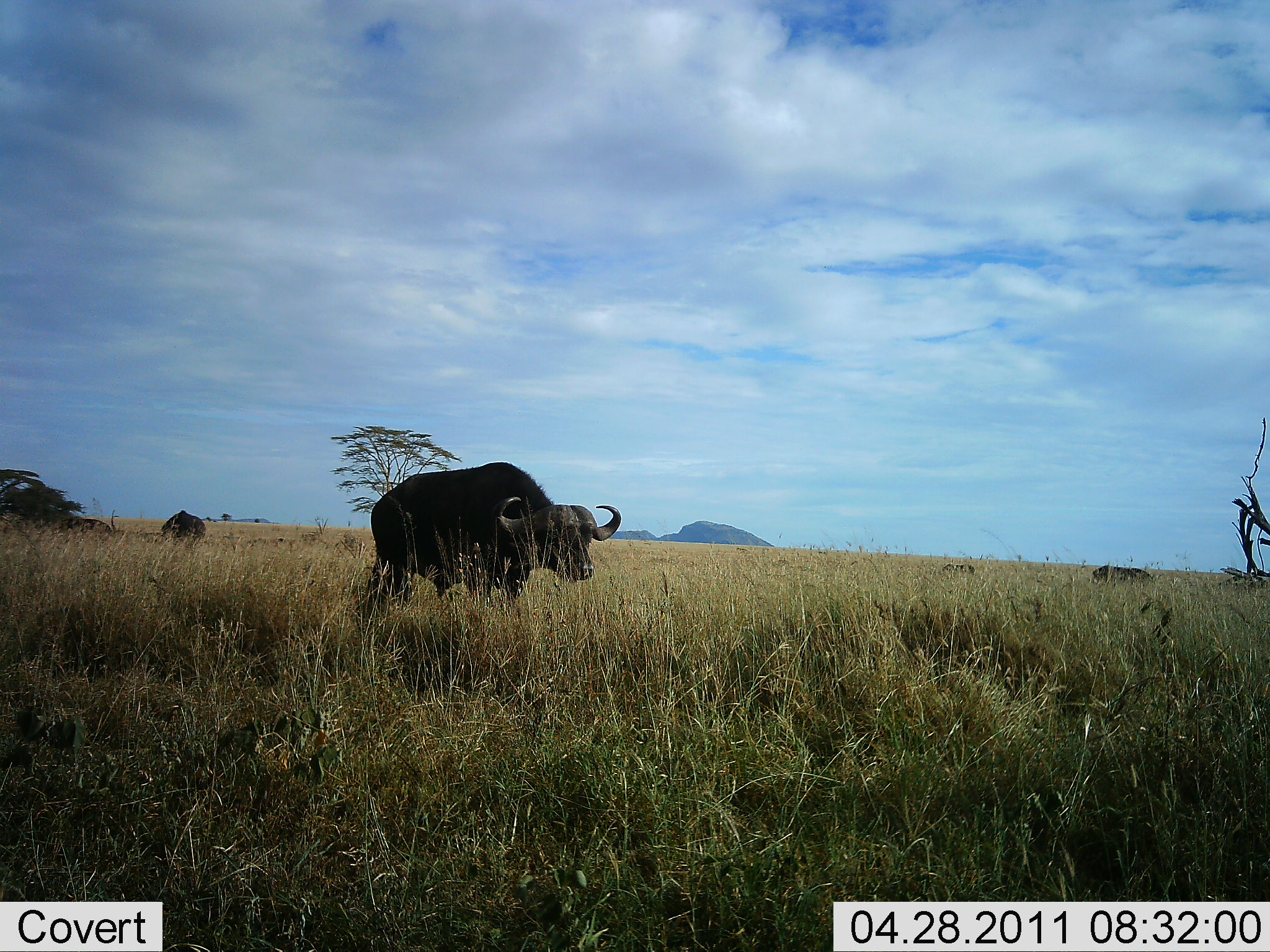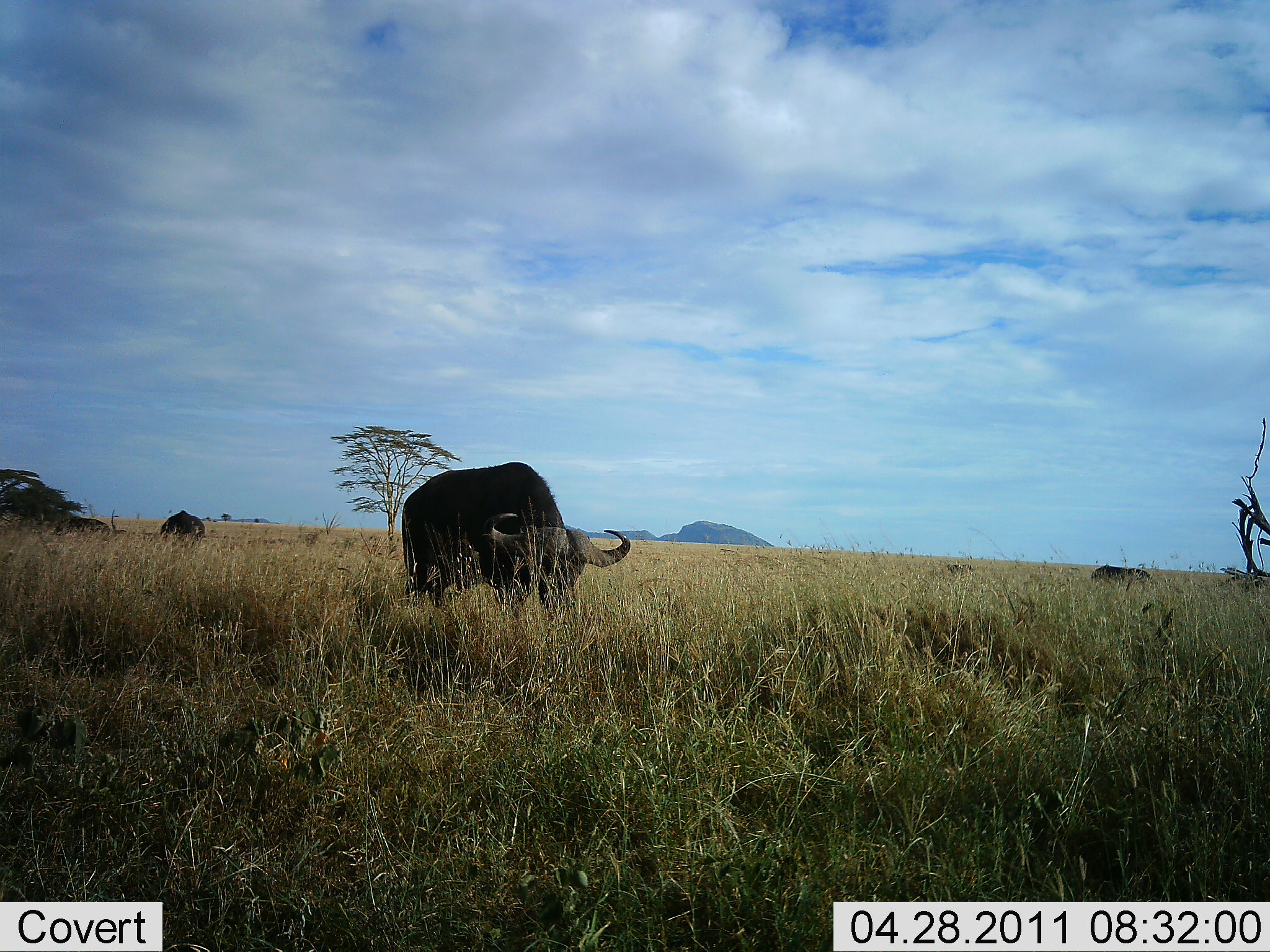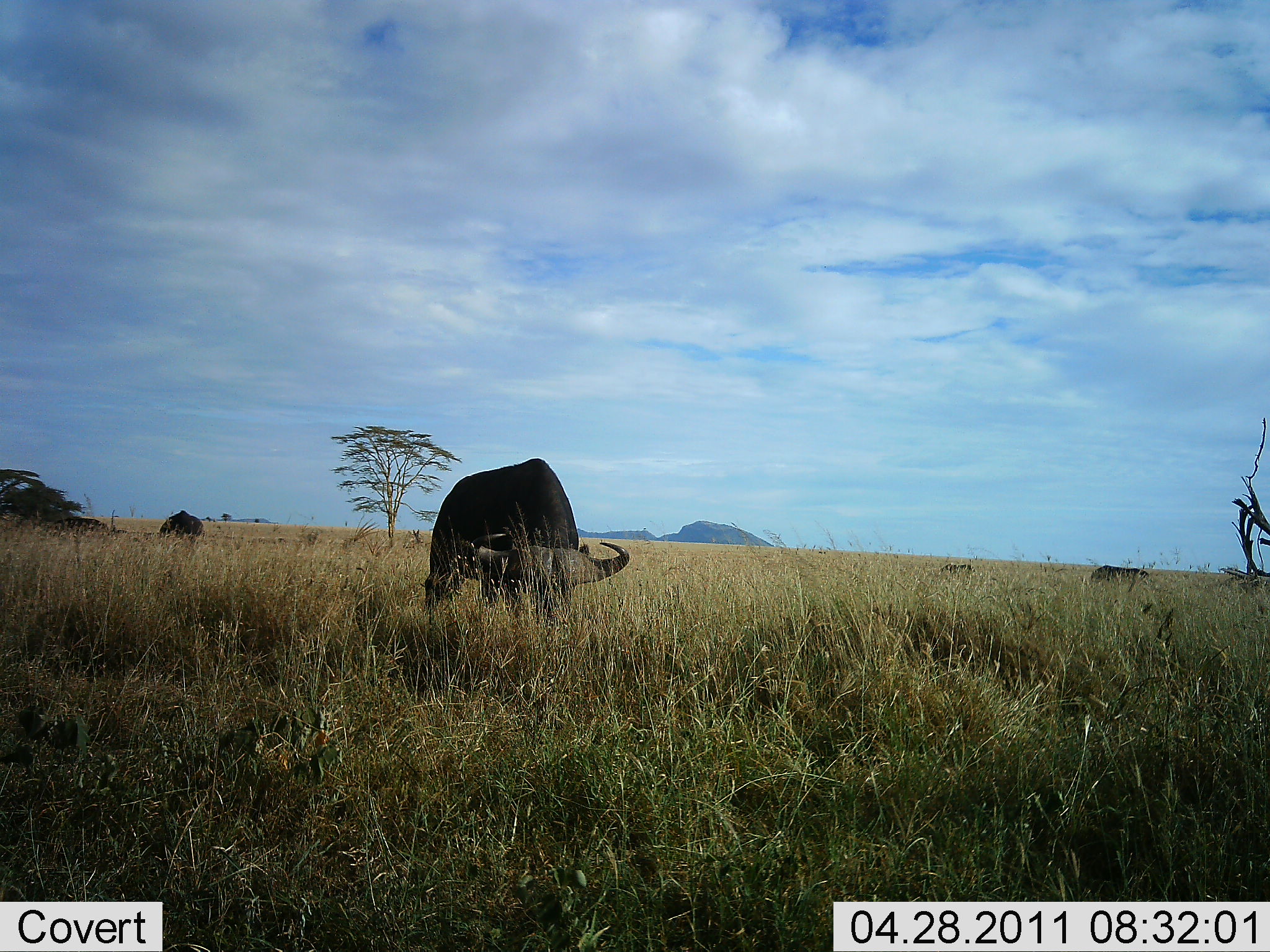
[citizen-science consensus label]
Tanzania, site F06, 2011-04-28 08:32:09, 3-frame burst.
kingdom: Animalia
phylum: Chordata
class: Mammalia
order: Artiodactyla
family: Bovidae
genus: Syncerus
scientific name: Syncerus caffer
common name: cape buffalo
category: buffalo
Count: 4.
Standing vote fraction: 25%.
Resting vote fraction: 8%.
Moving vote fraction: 17%.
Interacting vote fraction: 0%.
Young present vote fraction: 0%.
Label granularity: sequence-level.